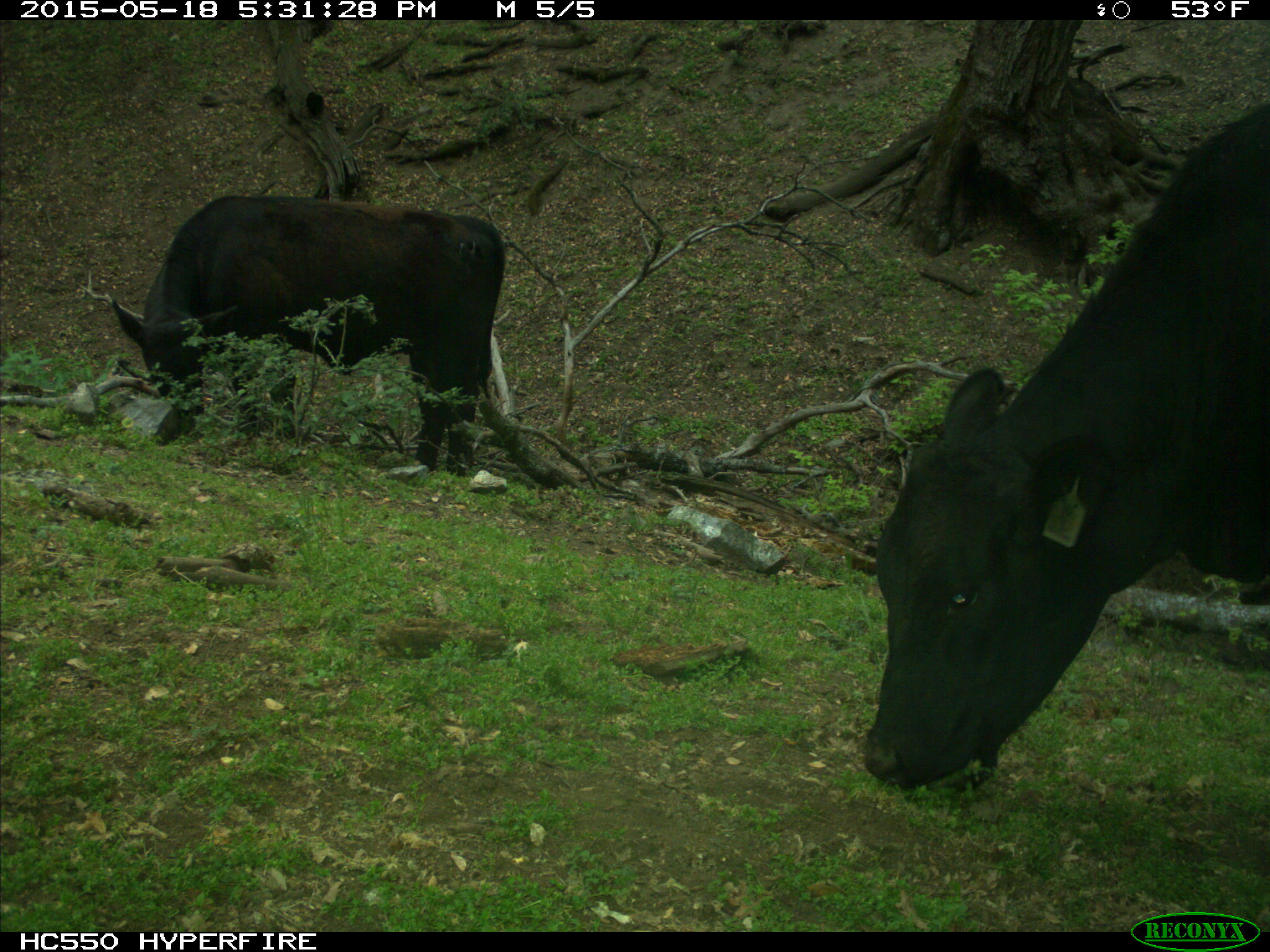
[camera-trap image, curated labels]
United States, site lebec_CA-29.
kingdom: Animalia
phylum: Chordata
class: Mammalia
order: Artiodactyla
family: Bovidae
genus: Bos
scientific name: Bos taurus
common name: domestic cow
Bos taurus (domestic cow).